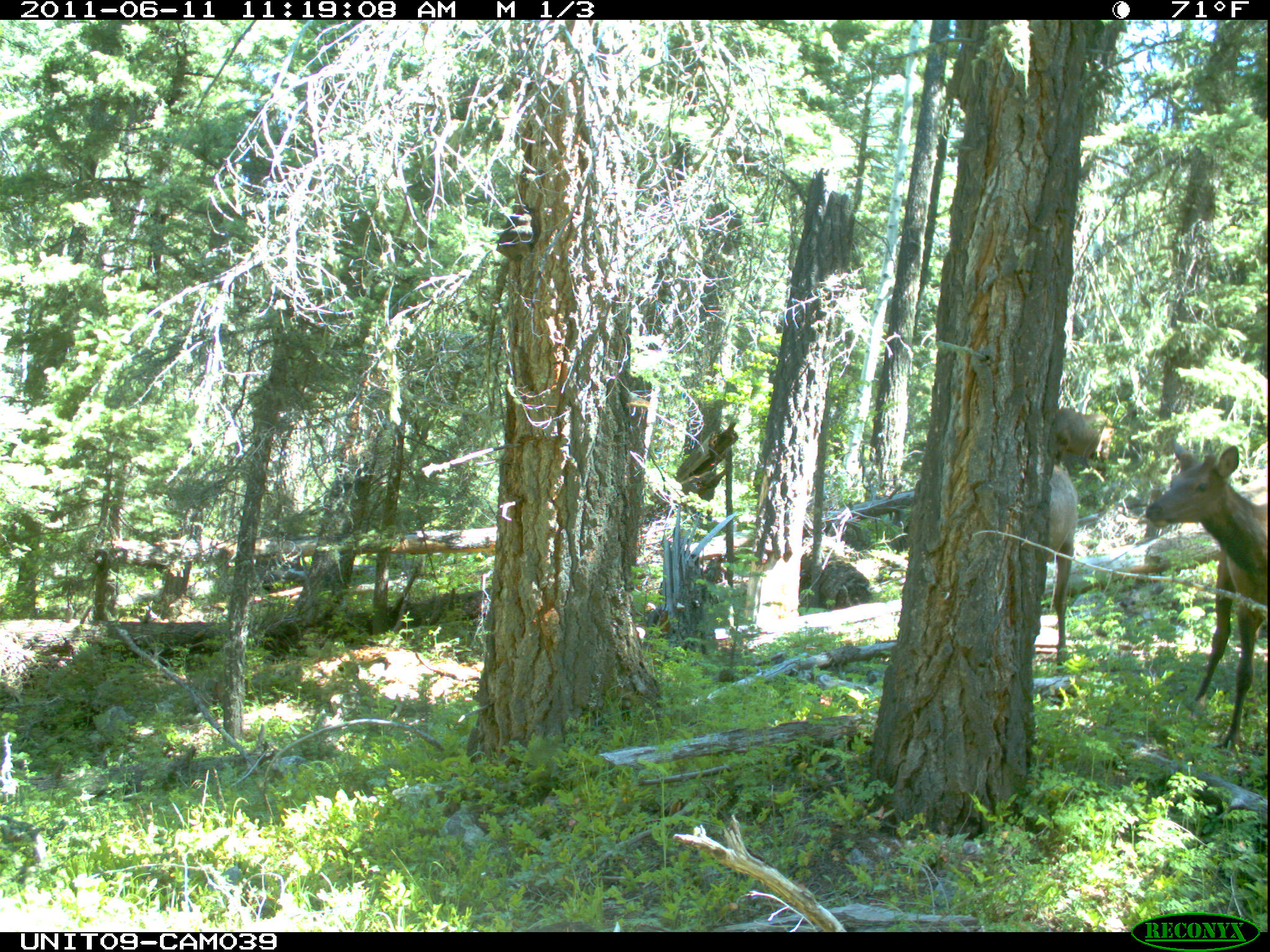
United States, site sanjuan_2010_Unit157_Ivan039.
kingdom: Animalia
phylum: Chordata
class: Mammalia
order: Artiodactyla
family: Cervidae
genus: Cervus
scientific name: Cervus elaphus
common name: red deer